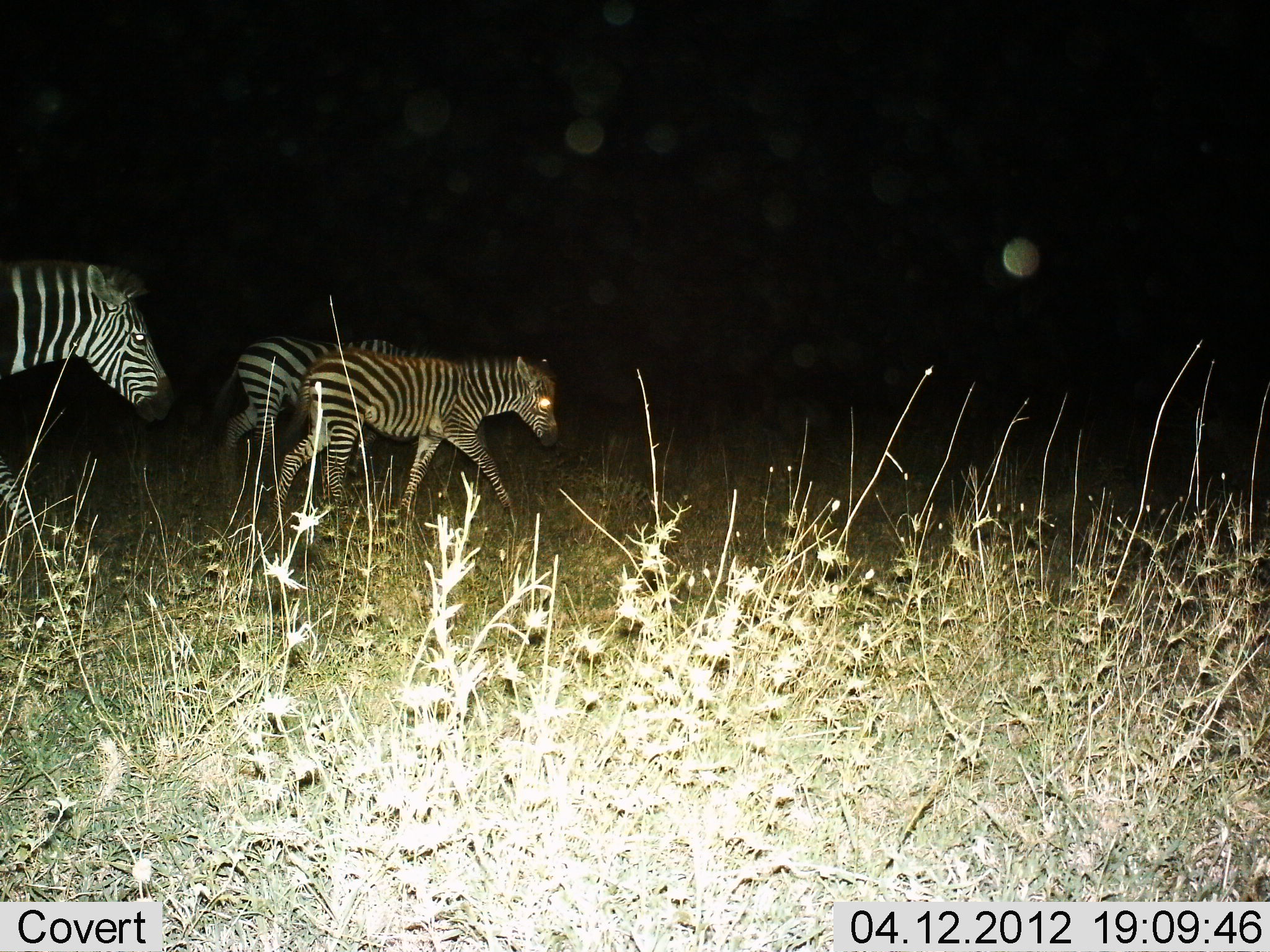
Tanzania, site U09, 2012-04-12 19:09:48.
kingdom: Animalia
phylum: Chordata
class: Mammalia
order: Perissodactyla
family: Equidae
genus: Equus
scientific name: Equus quagga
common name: plains zebra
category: zebra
Zebra (plains zebra) (Equus quagga), count 3. Behavior (volunteer vote fractions): standing 5%, resting 0%, moving 95%, interacting 0%. Young present (vote fraction): 67%. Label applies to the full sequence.